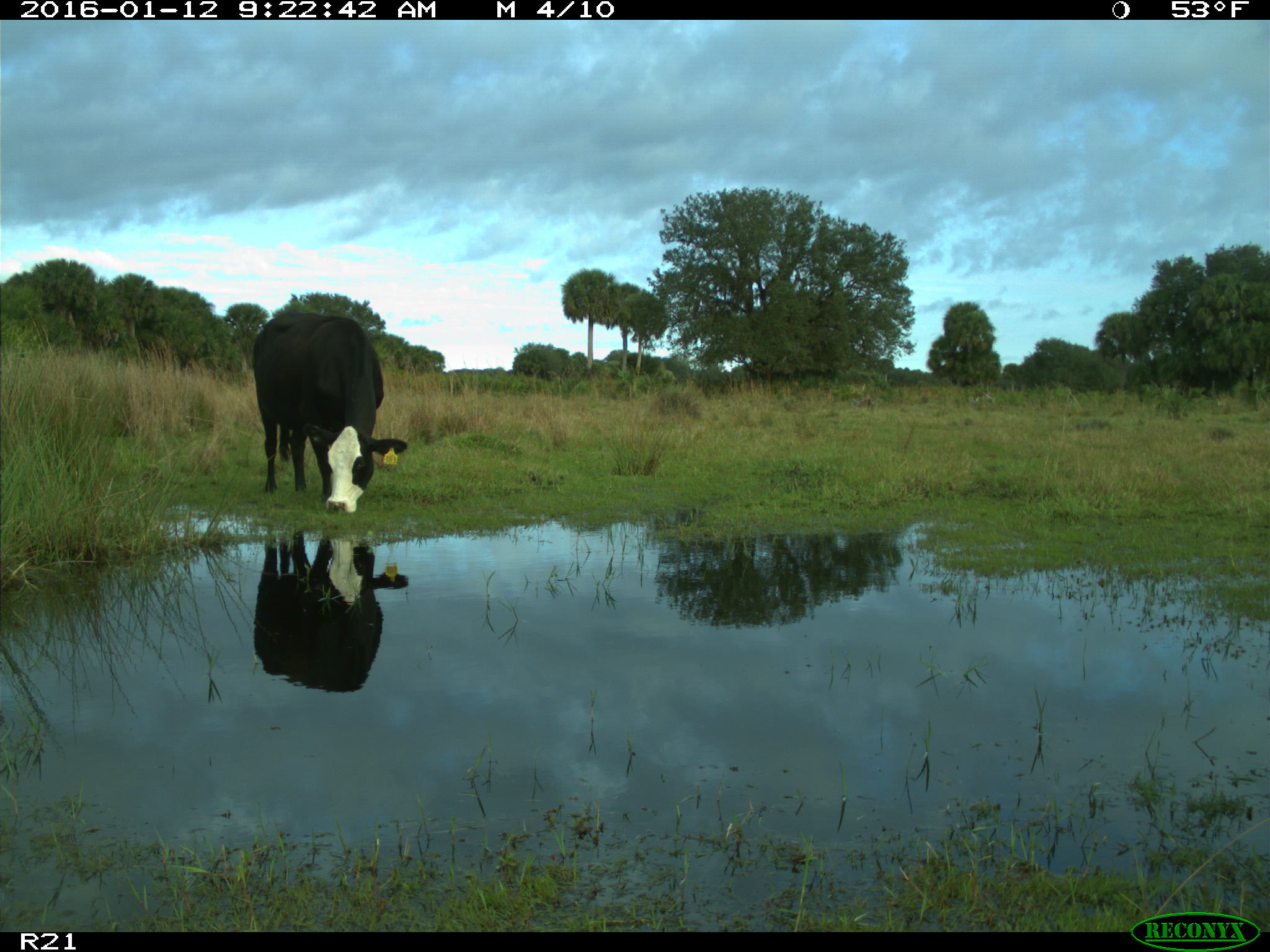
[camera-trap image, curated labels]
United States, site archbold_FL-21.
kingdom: Animalia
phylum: Chordata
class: Mammalia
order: Artiodactyla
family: Bovidae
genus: Bos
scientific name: Bos taurus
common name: domestic cow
Bos taurus (domestic cow).